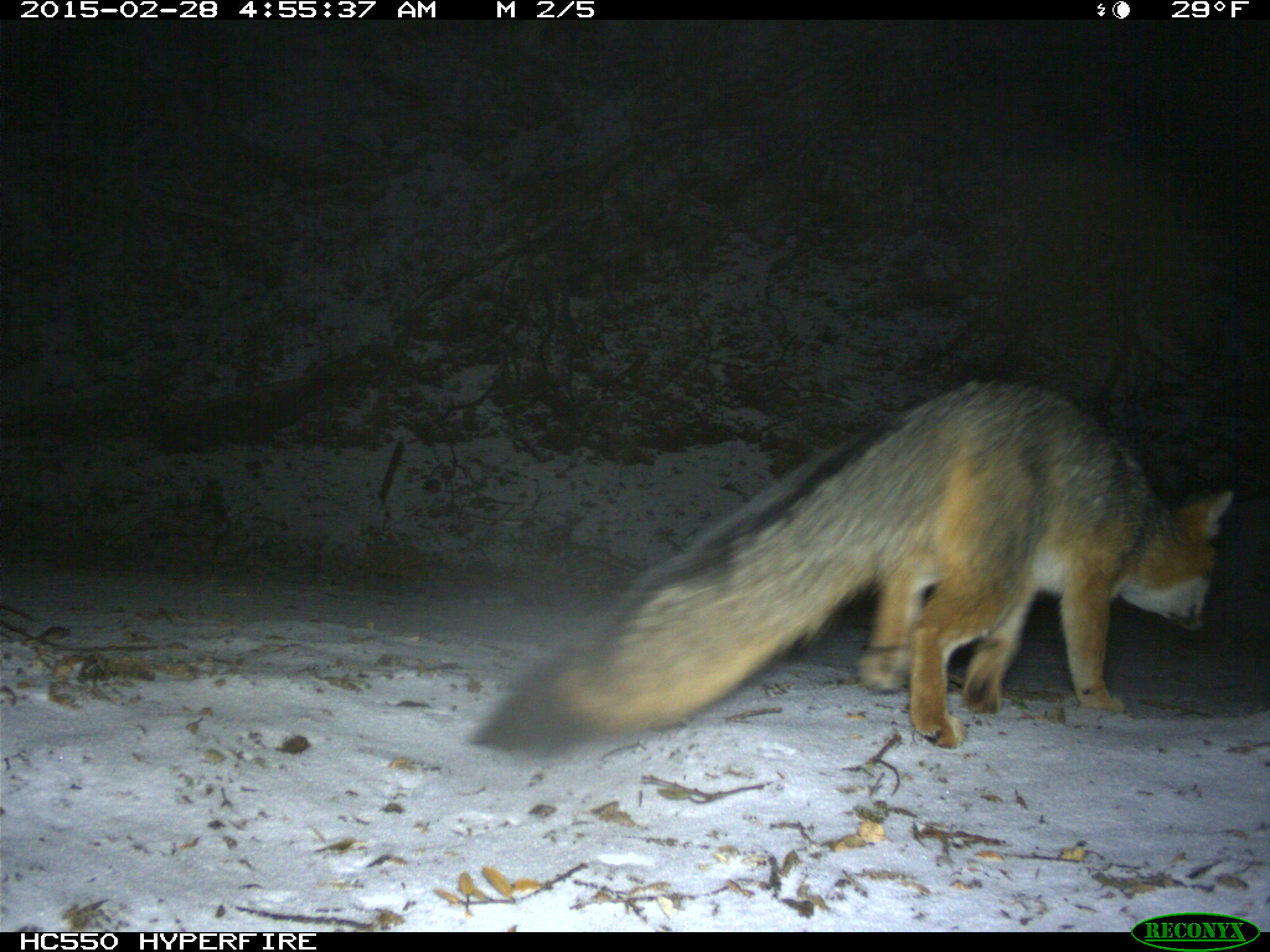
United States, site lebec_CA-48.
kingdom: Animalia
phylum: Chordata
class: Mammalia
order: Carnivora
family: Canidae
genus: Urocyon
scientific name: Urocyon cinereoargenteus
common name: gray fox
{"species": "Urocyon cinereoargenteus (gray fox)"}